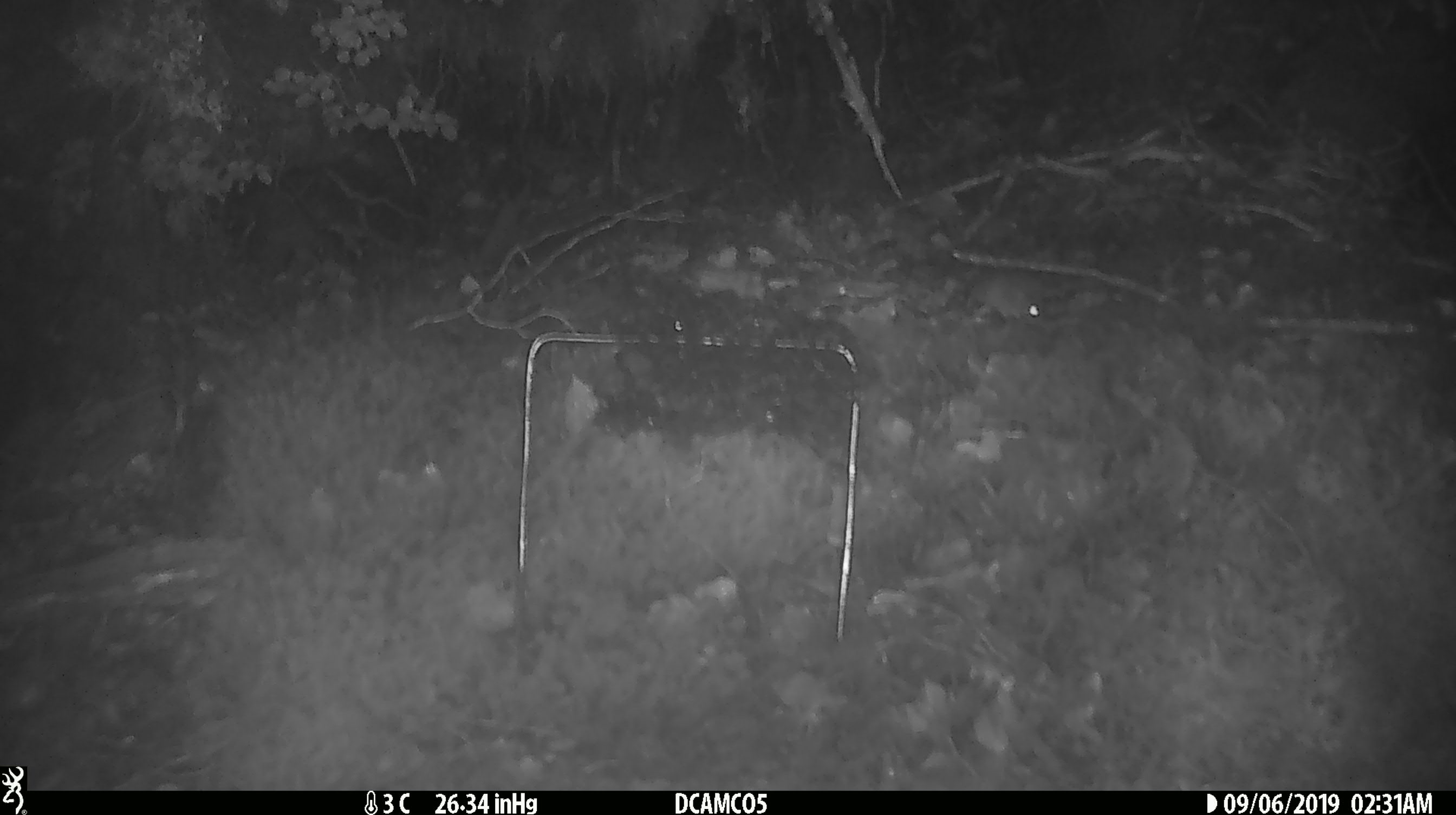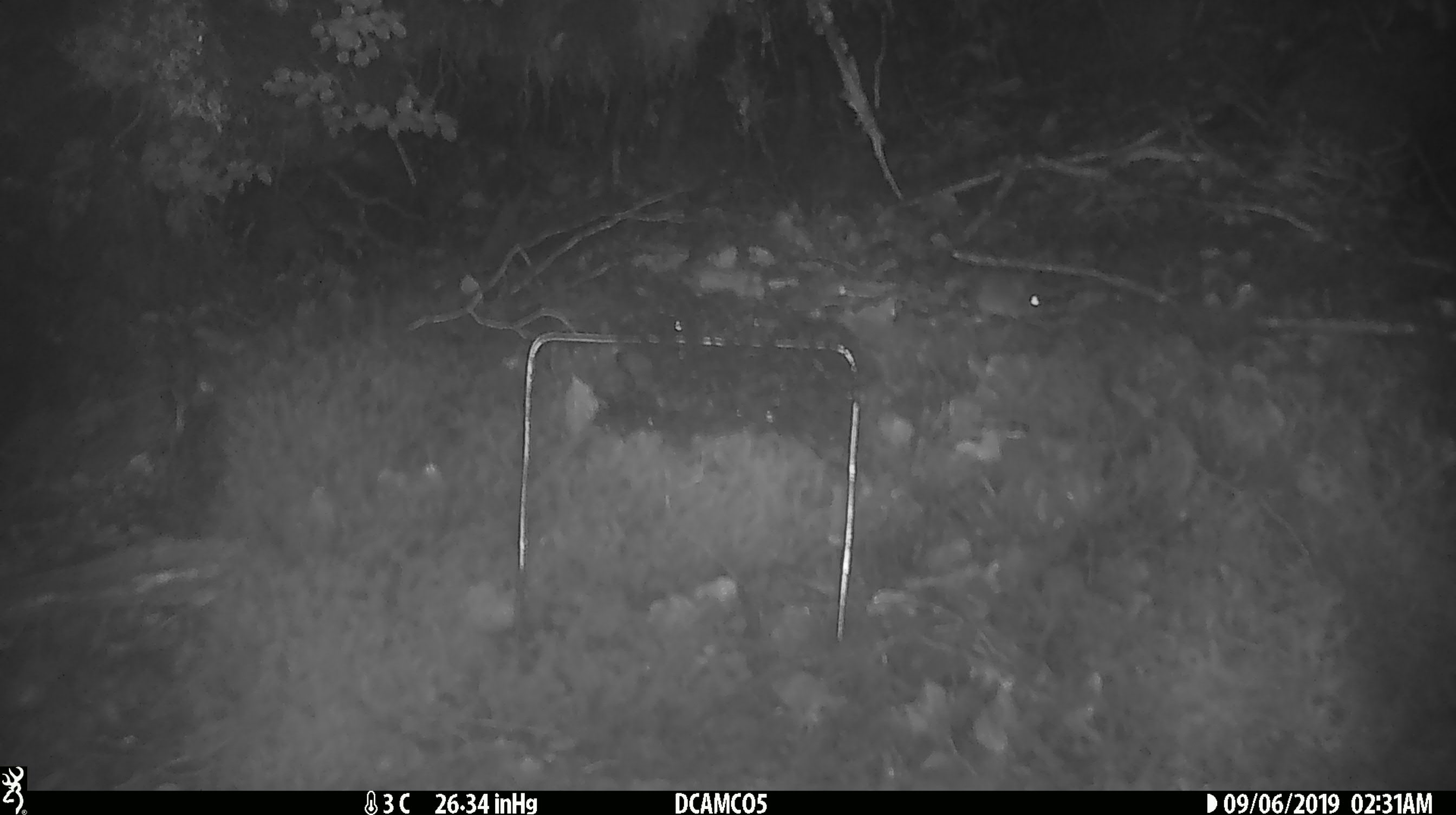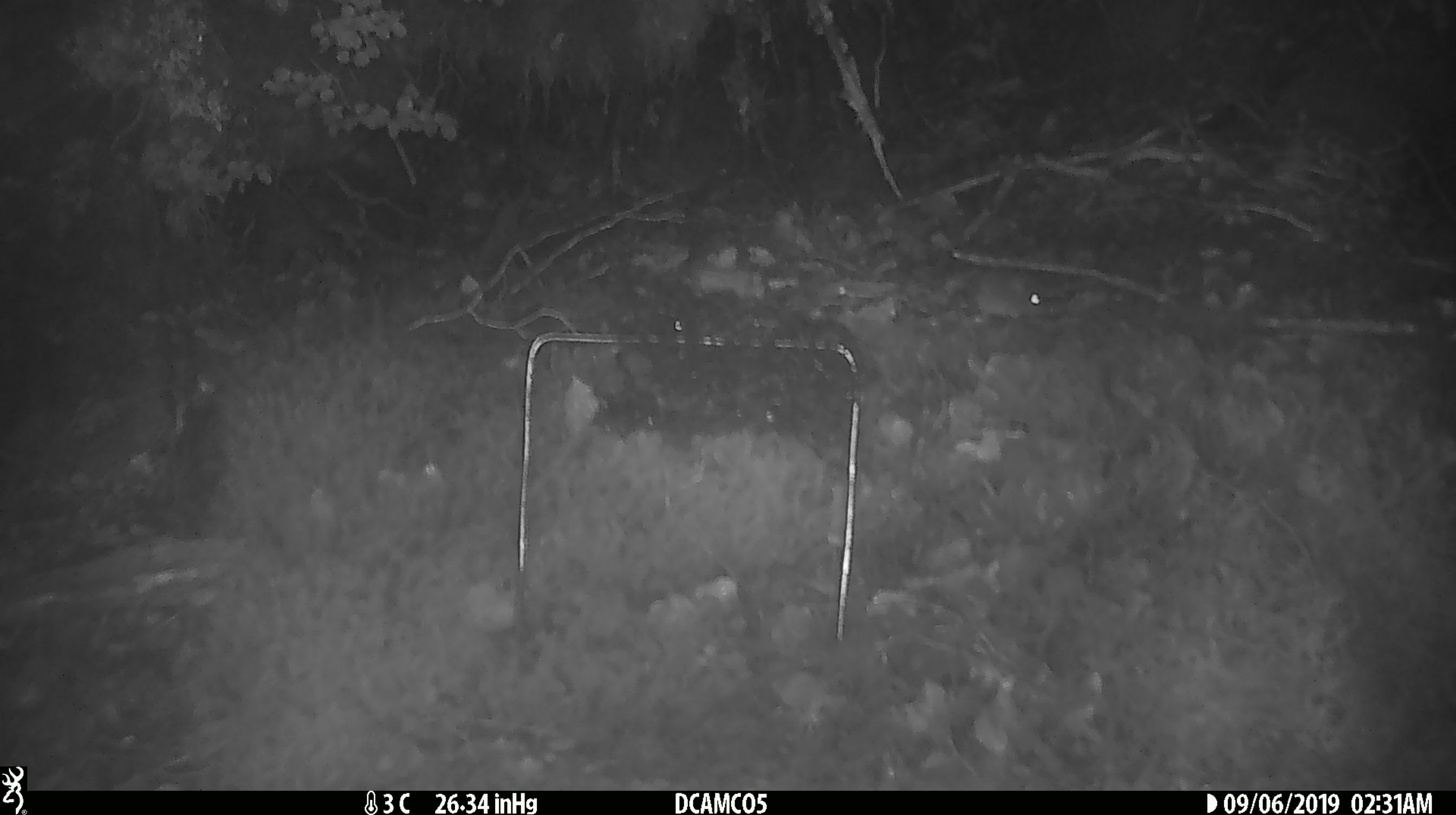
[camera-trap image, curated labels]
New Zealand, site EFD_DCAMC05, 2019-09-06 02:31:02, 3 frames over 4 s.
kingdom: Animalia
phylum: Chordata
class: Mammalia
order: Rodentia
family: Muridae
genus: Mus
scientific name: Mus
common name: mouse